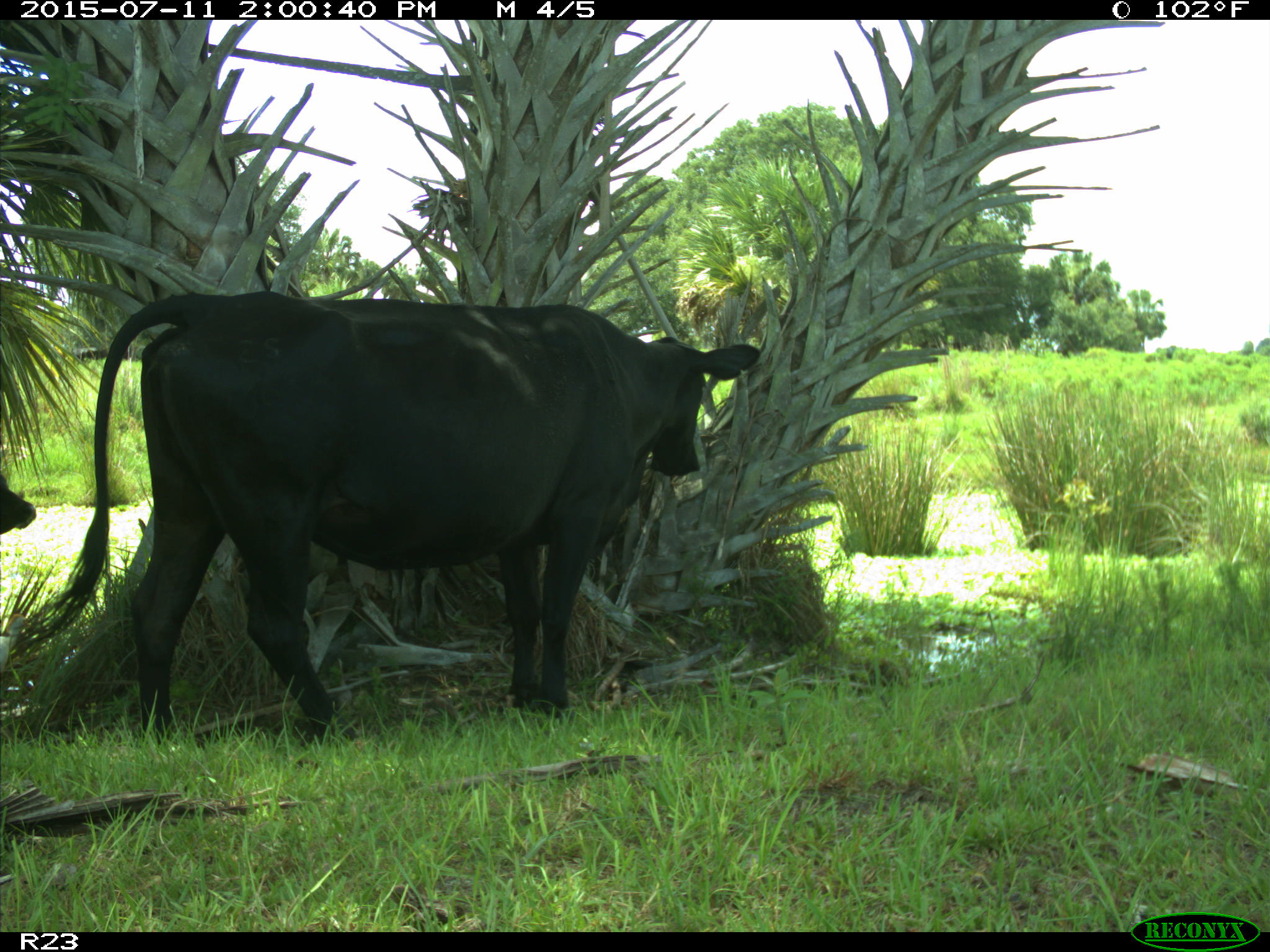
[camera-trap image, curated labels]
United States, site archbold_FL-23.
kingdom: Animalia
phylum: Chordata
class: Mammalia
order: Artiodactyla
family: Bovidae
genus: Bos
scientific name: Bos taurus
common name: domestic cow